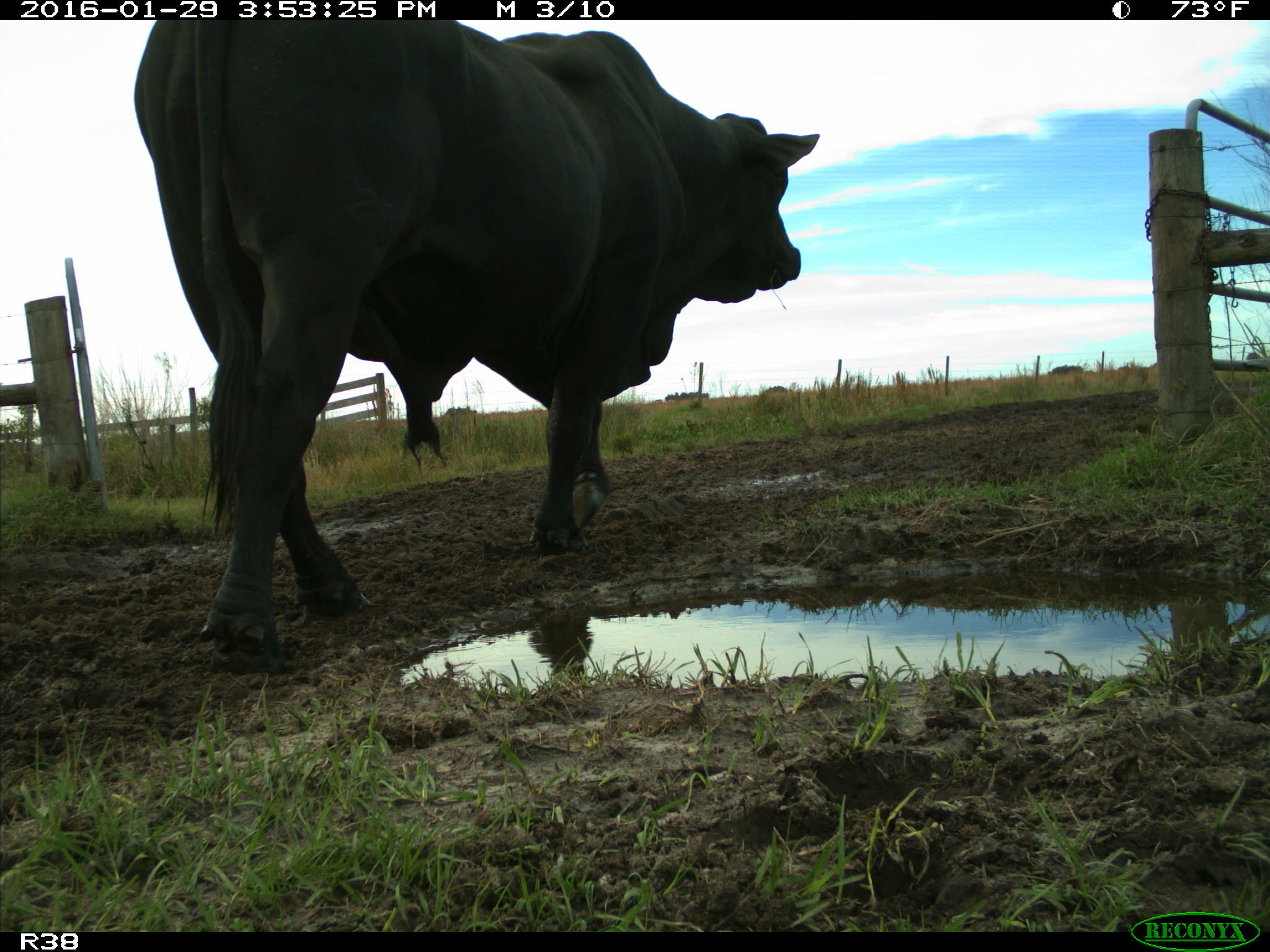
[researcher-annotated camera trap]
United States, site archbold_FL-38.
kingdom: Animalia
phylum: Chordata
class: Mammalia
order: Artiodactyla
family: Bovidae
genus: Bos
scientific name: Bos taurus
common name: domestic cow